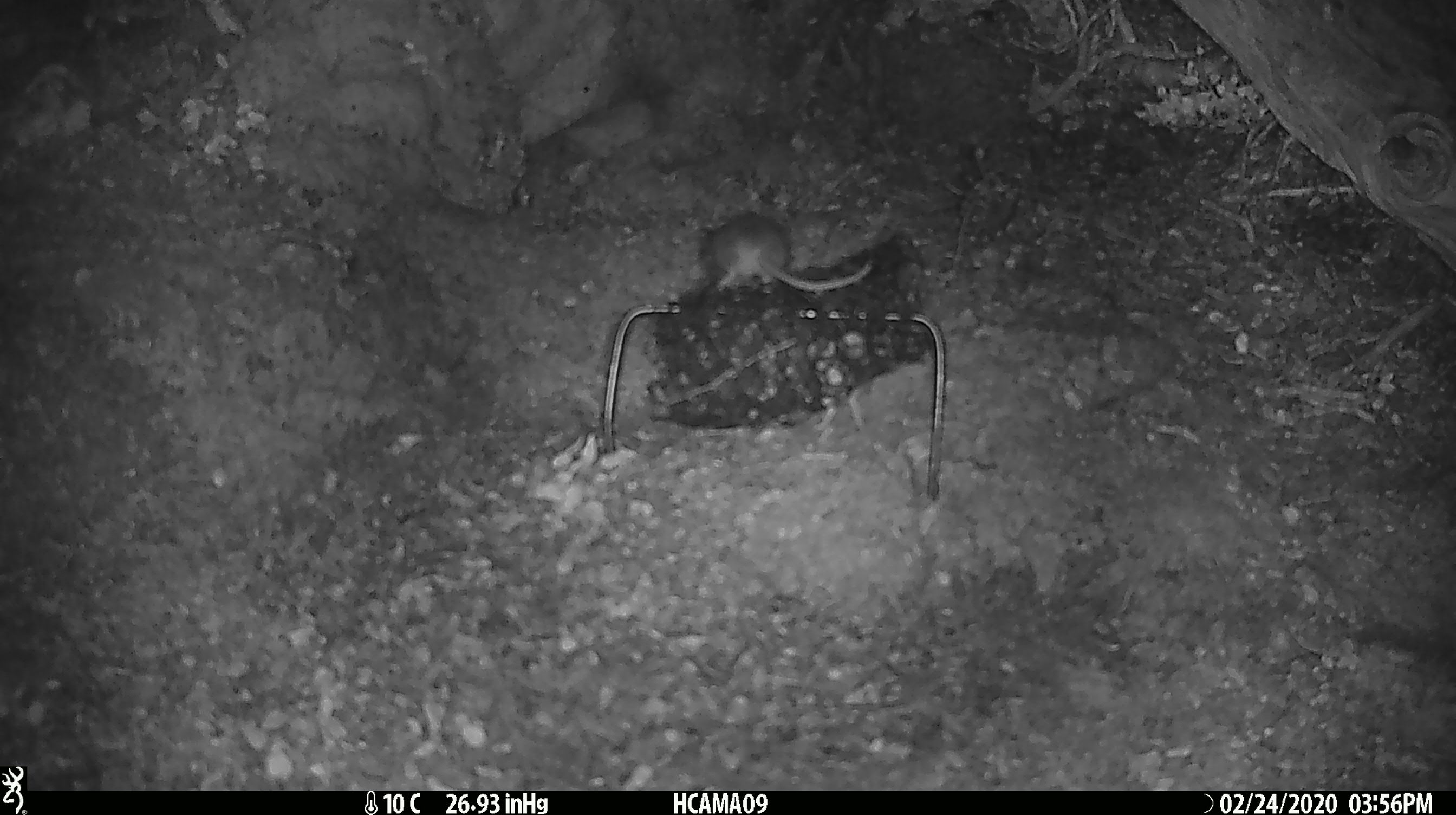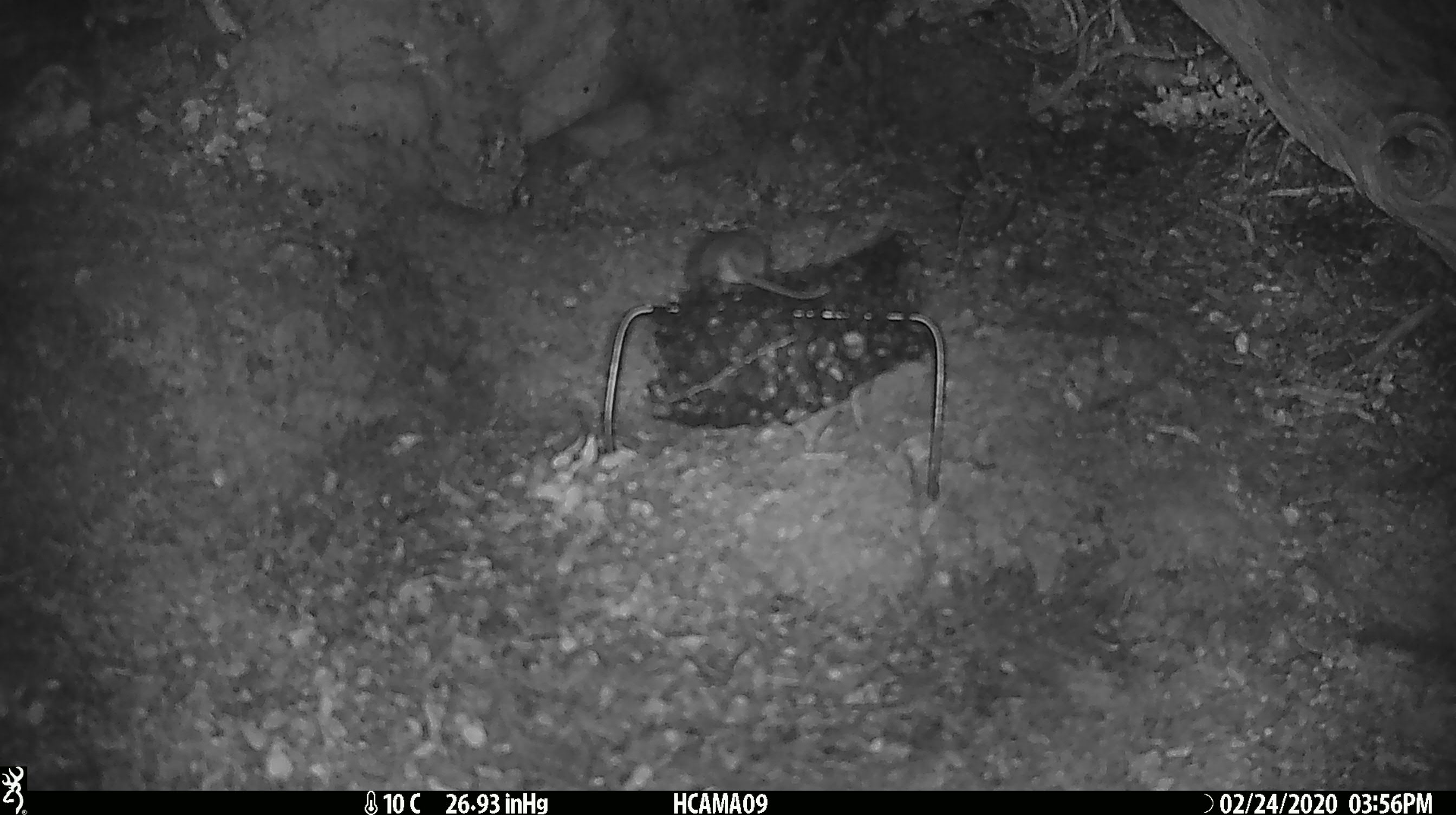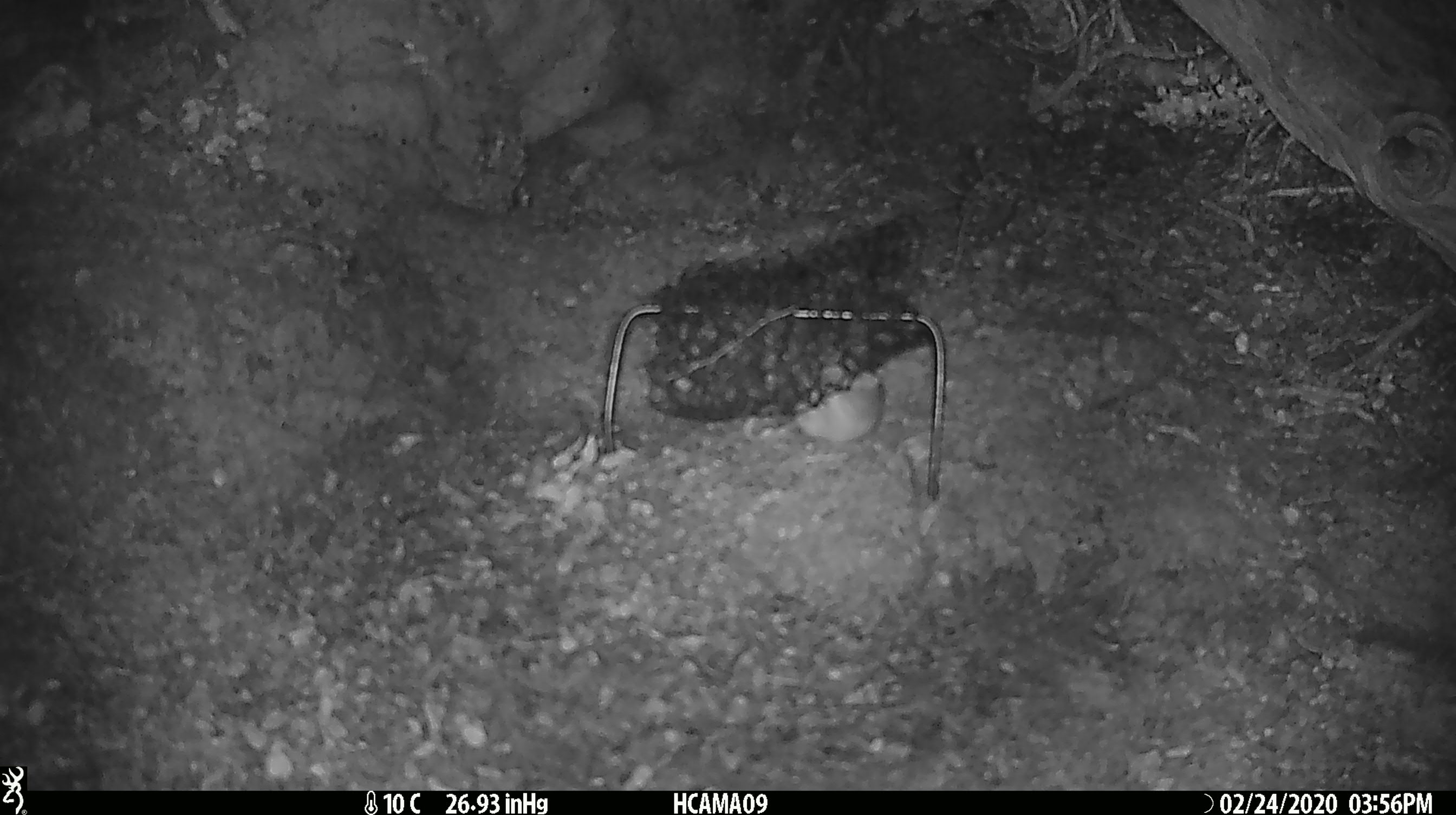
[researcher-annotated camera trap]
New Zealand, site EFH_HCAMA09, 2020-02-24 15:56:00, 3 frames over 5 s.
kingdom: Animalia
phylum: Chordata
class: Mammalia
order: Rodentia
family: Muridae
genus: Mus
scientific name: Mus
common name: mouse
Mouse (Mus).